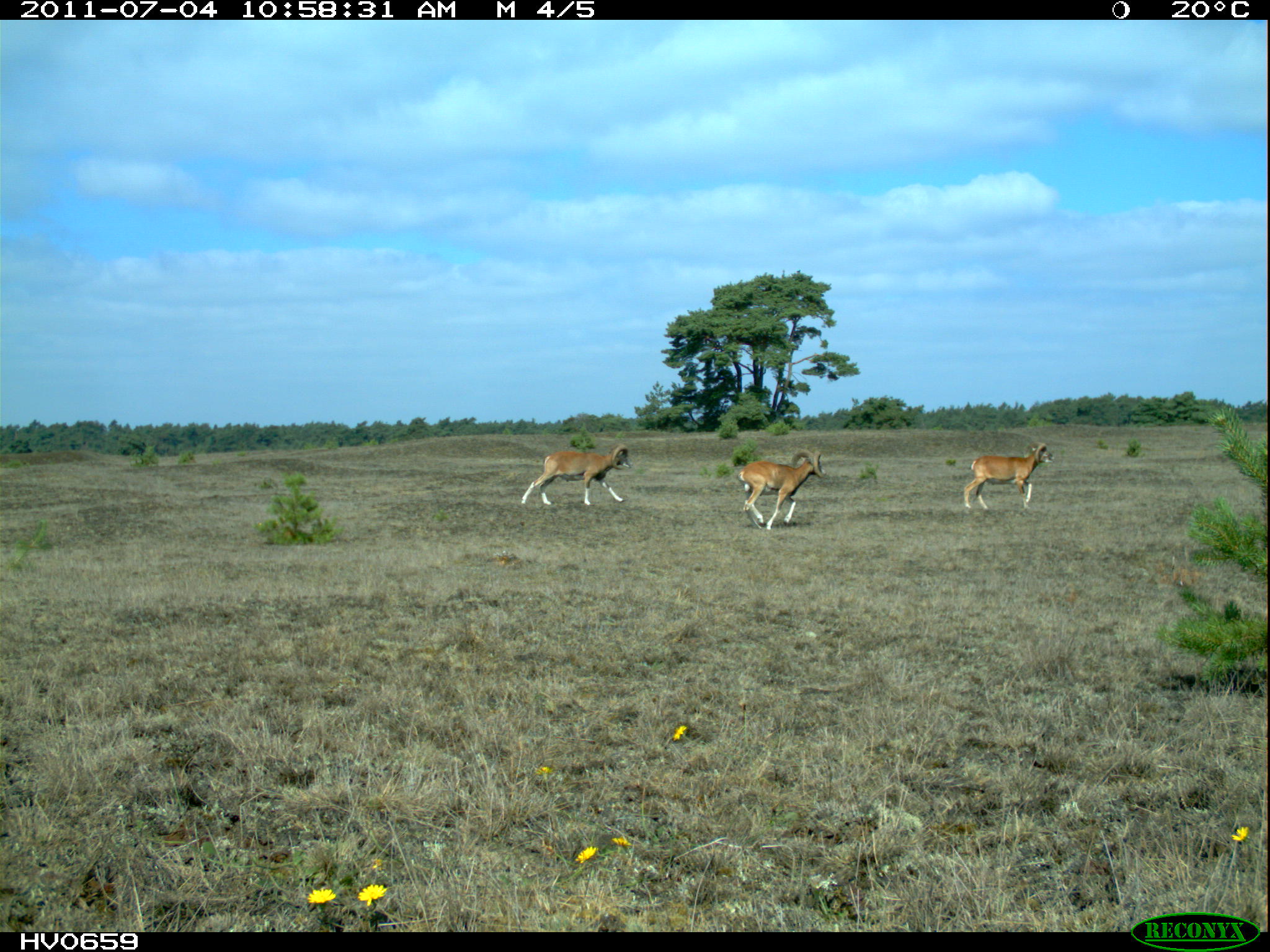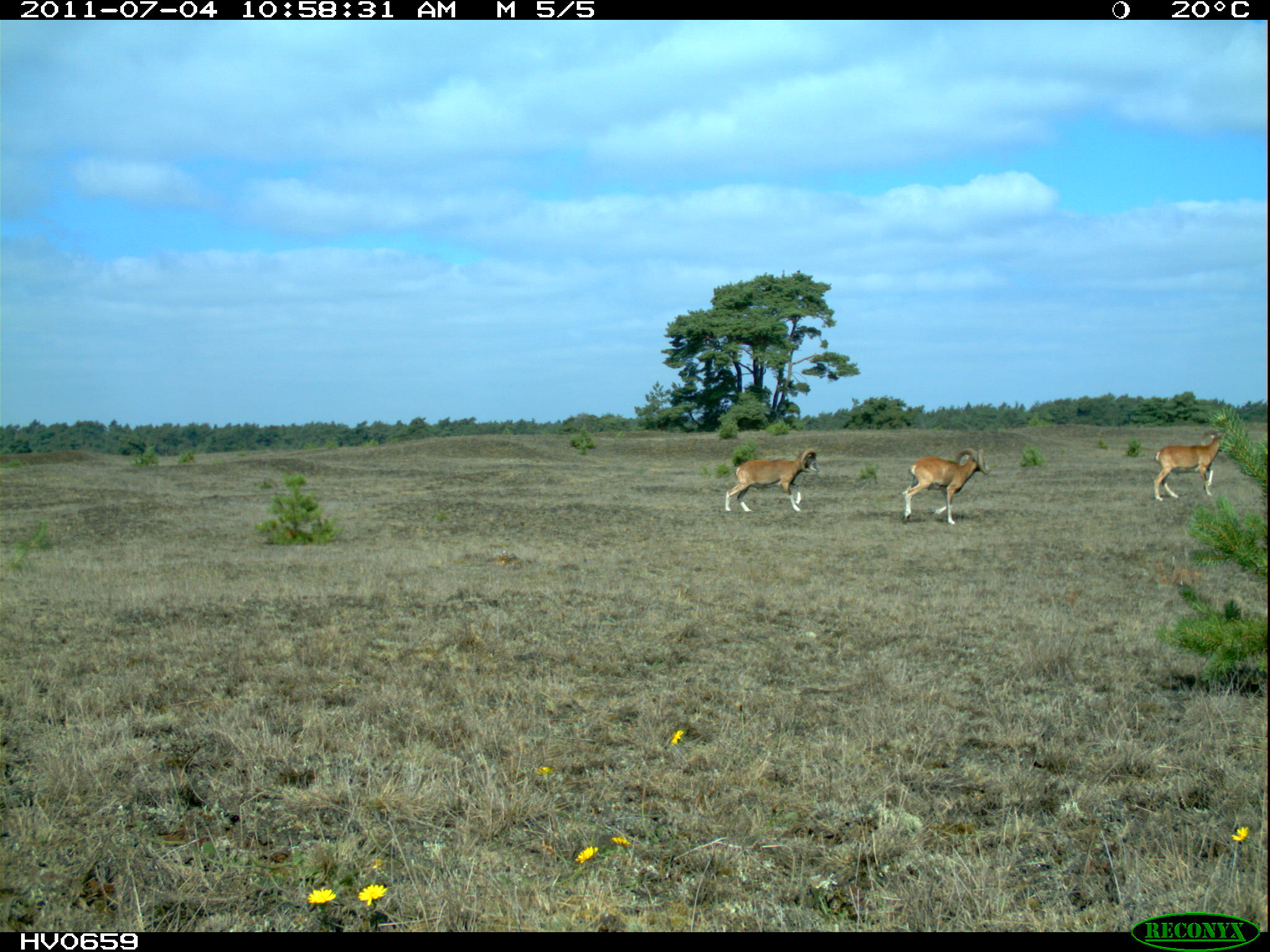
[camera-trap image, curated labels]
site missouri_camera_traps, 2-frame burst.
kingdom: Animalia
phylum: Chordata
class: Mammalia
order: Artiodactyla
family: Bovidae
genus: Ovis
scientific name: Ovis ammon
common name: mouflon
Mouflon (Ovis ammon). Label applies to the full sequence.